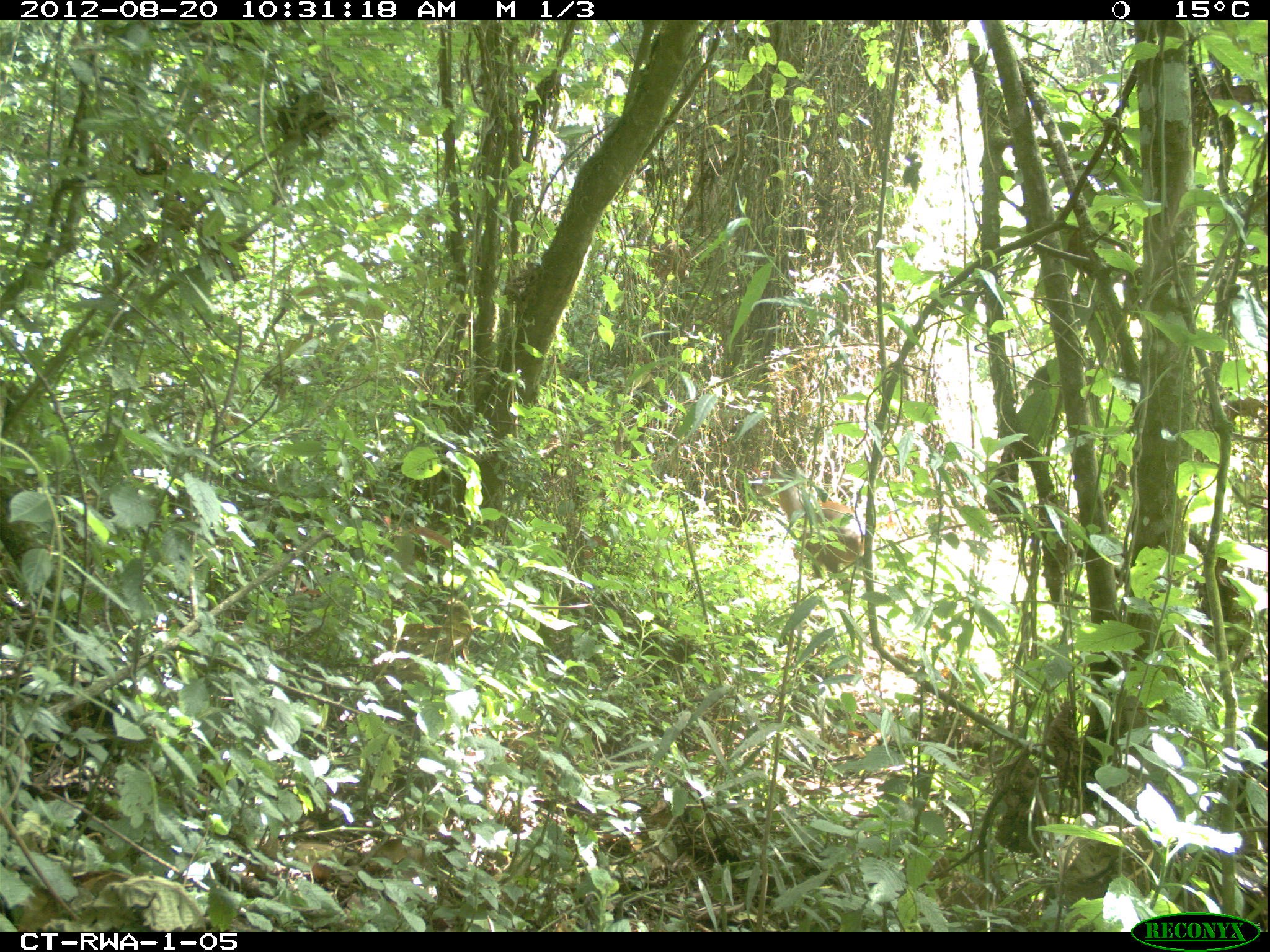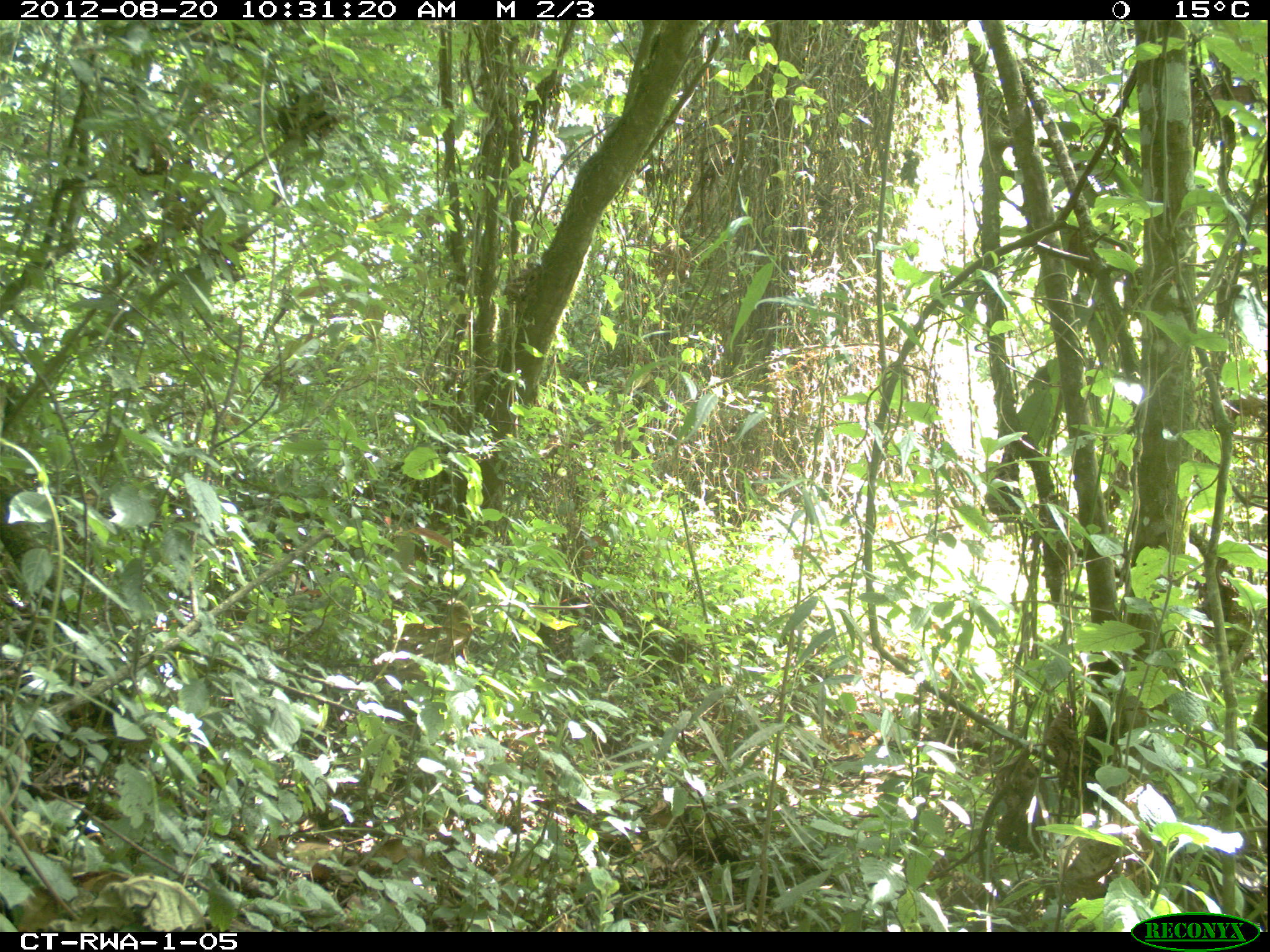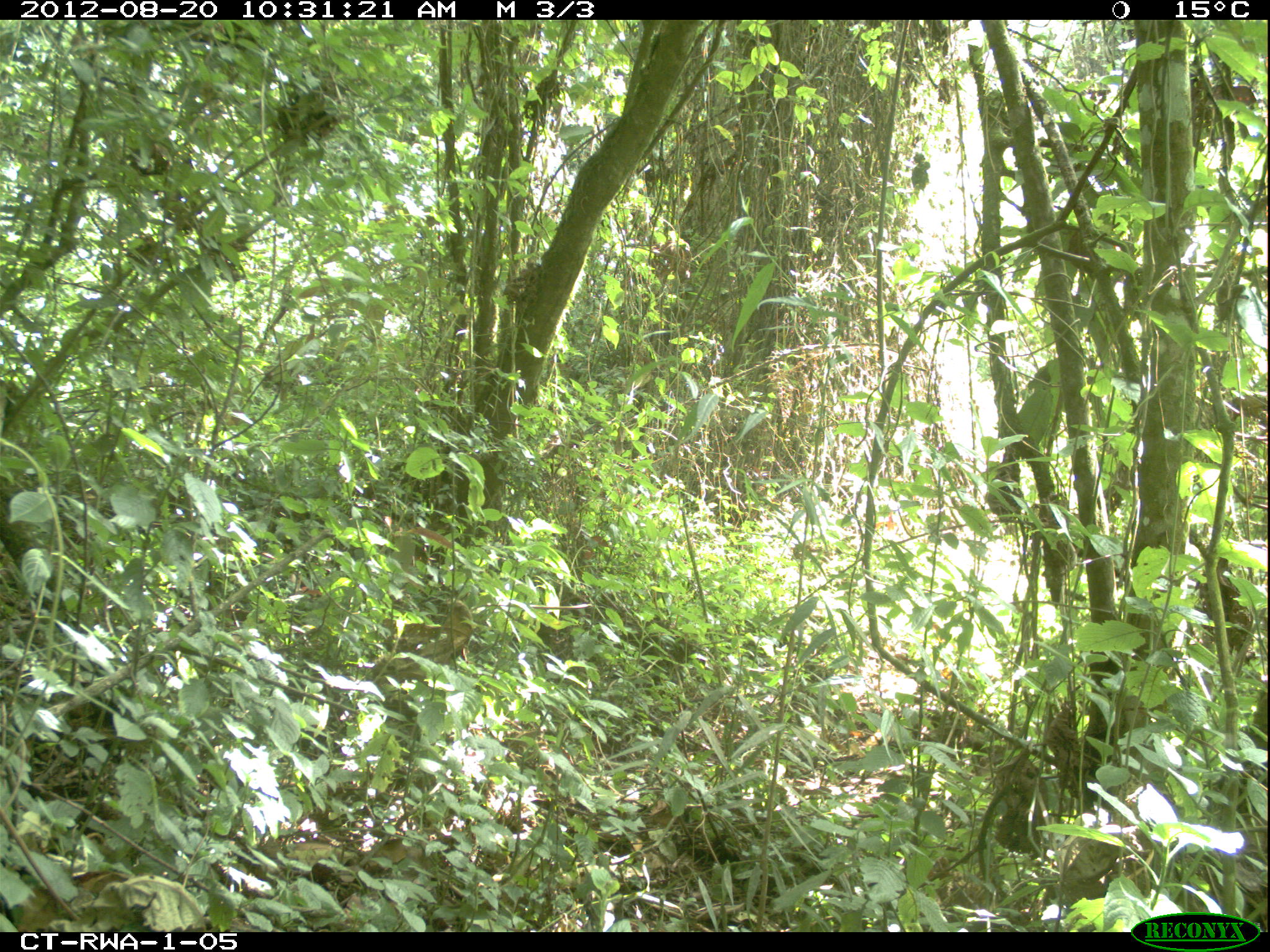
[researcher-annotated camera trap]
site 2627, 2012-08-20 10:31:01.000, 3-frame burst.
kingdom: Animalia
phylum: Chordata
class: Mammalia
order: Artiodactyla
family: Bovidae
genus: Cephalophus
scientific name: Cephalophus nigrifrons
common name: black-fronted duiker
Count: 1.